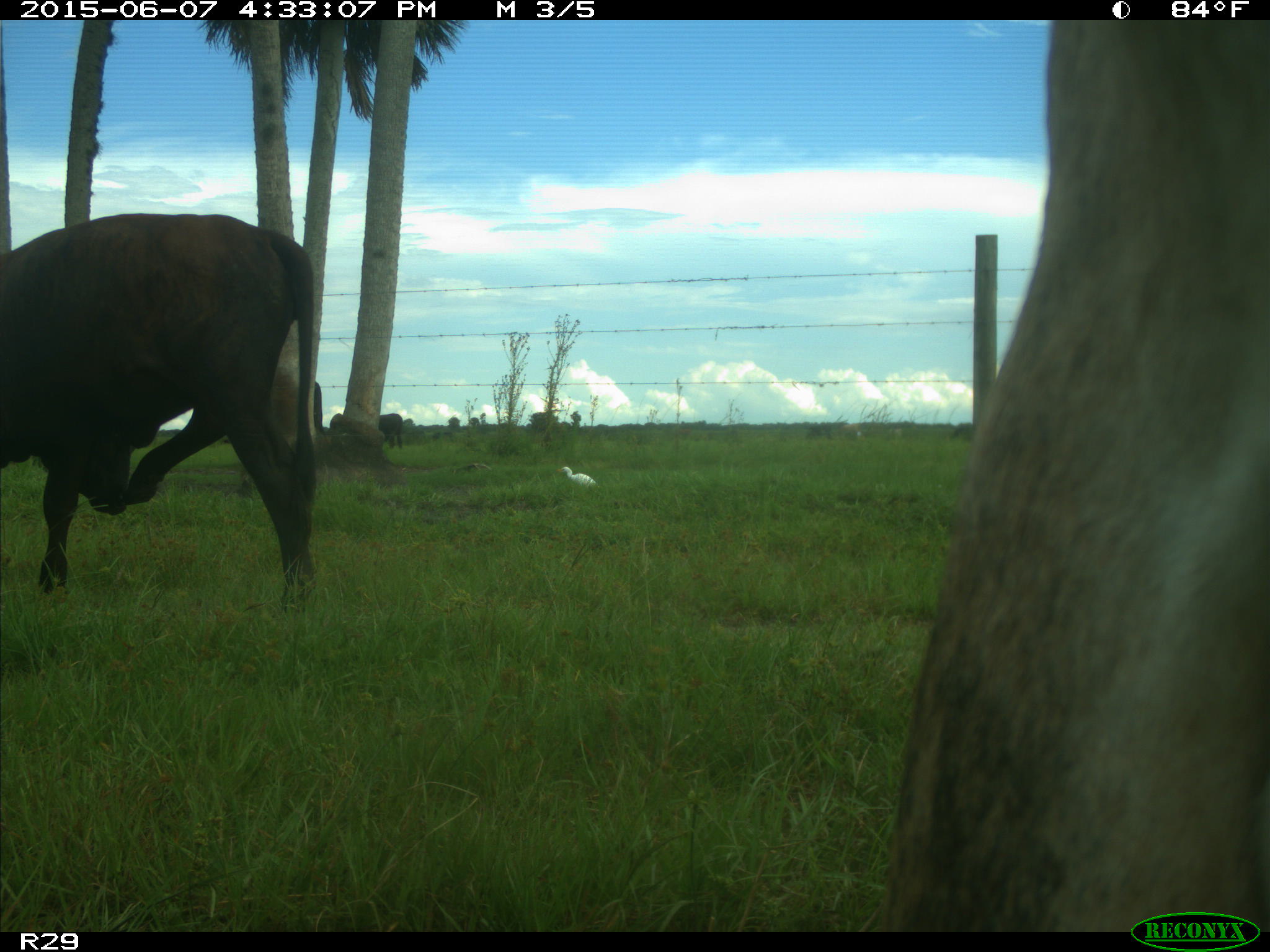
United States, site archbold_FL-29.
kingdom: Animalia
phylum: Chordata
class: Mammalia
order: Artiodactyla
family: Bovidae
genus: Bos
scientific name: Bos taurus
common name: domestic cow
Bos taurus (domestic cow).